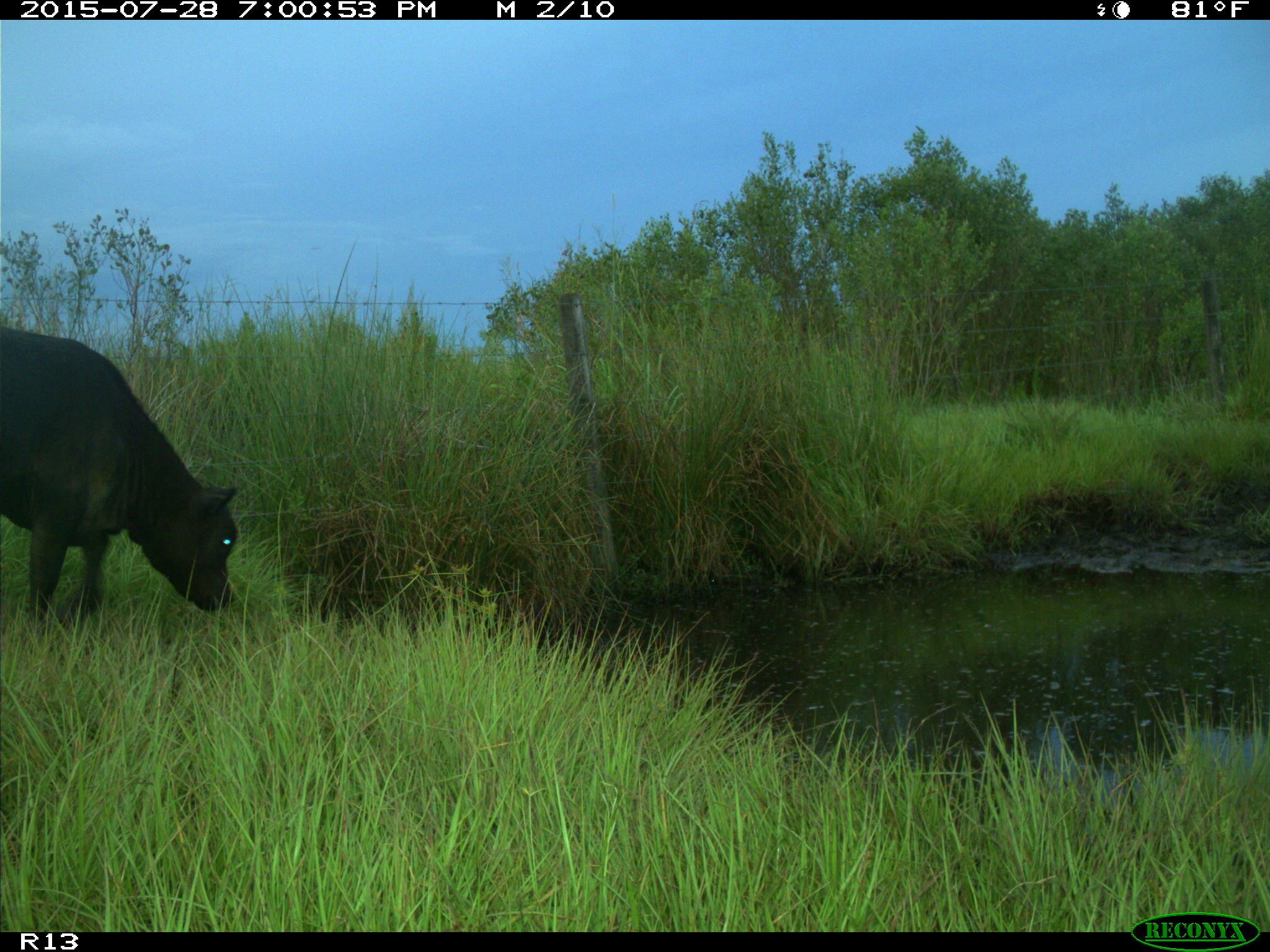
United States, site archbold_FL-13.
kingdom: Animalia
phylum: Chordata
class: Mammalia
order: Artiodactyla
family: Bovidae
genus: Bos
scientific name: Bos taurus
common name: domestic cow